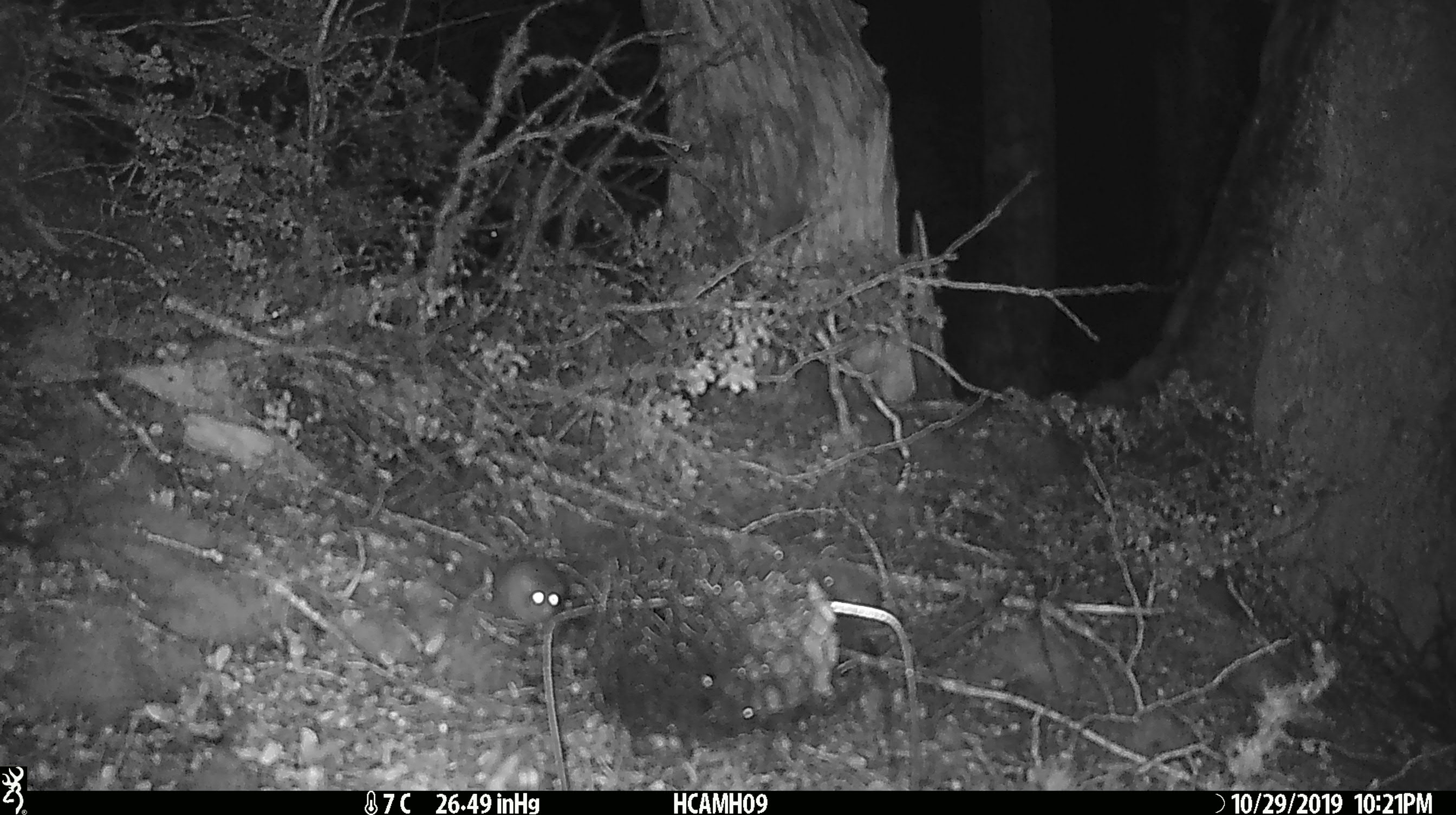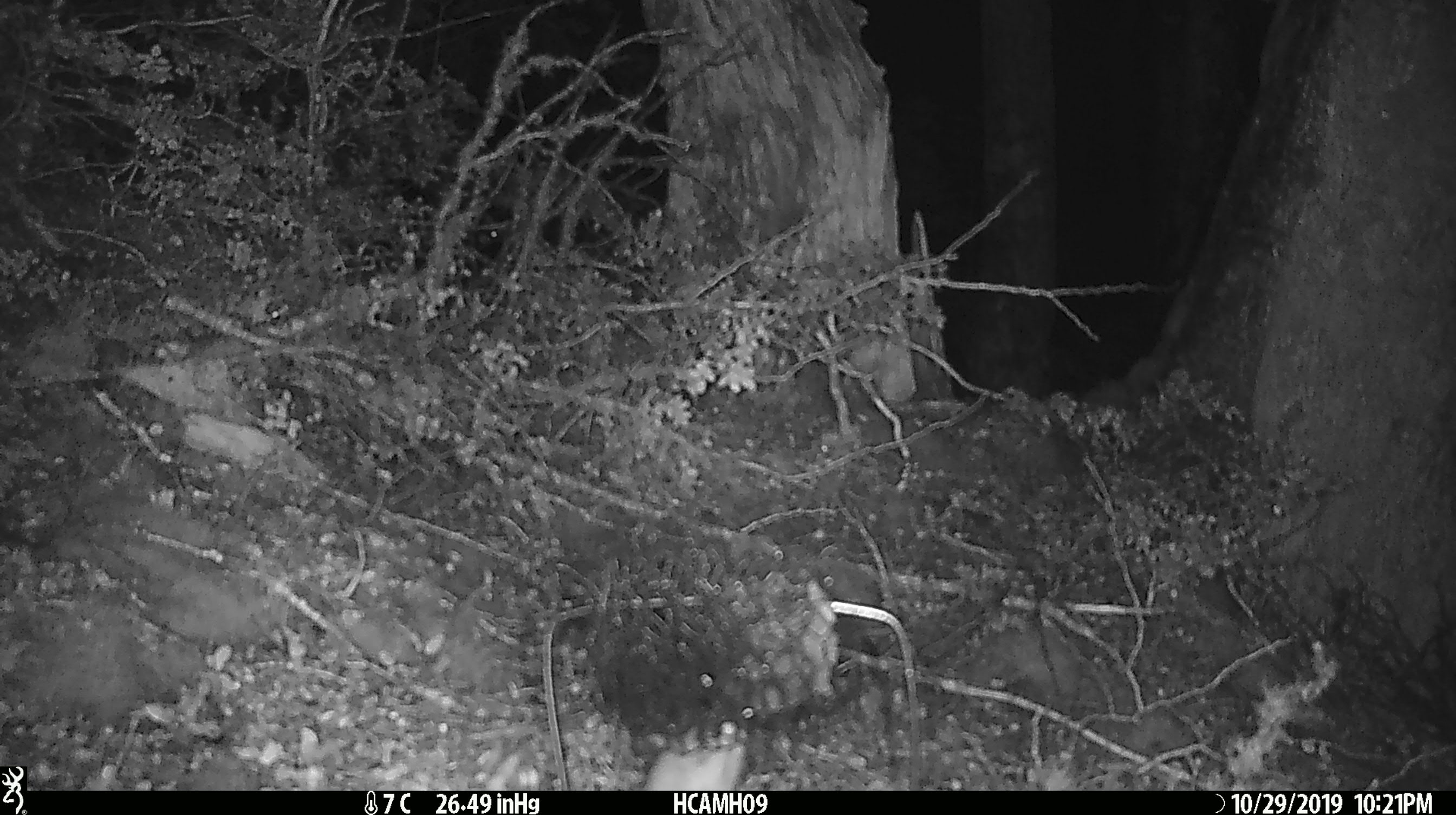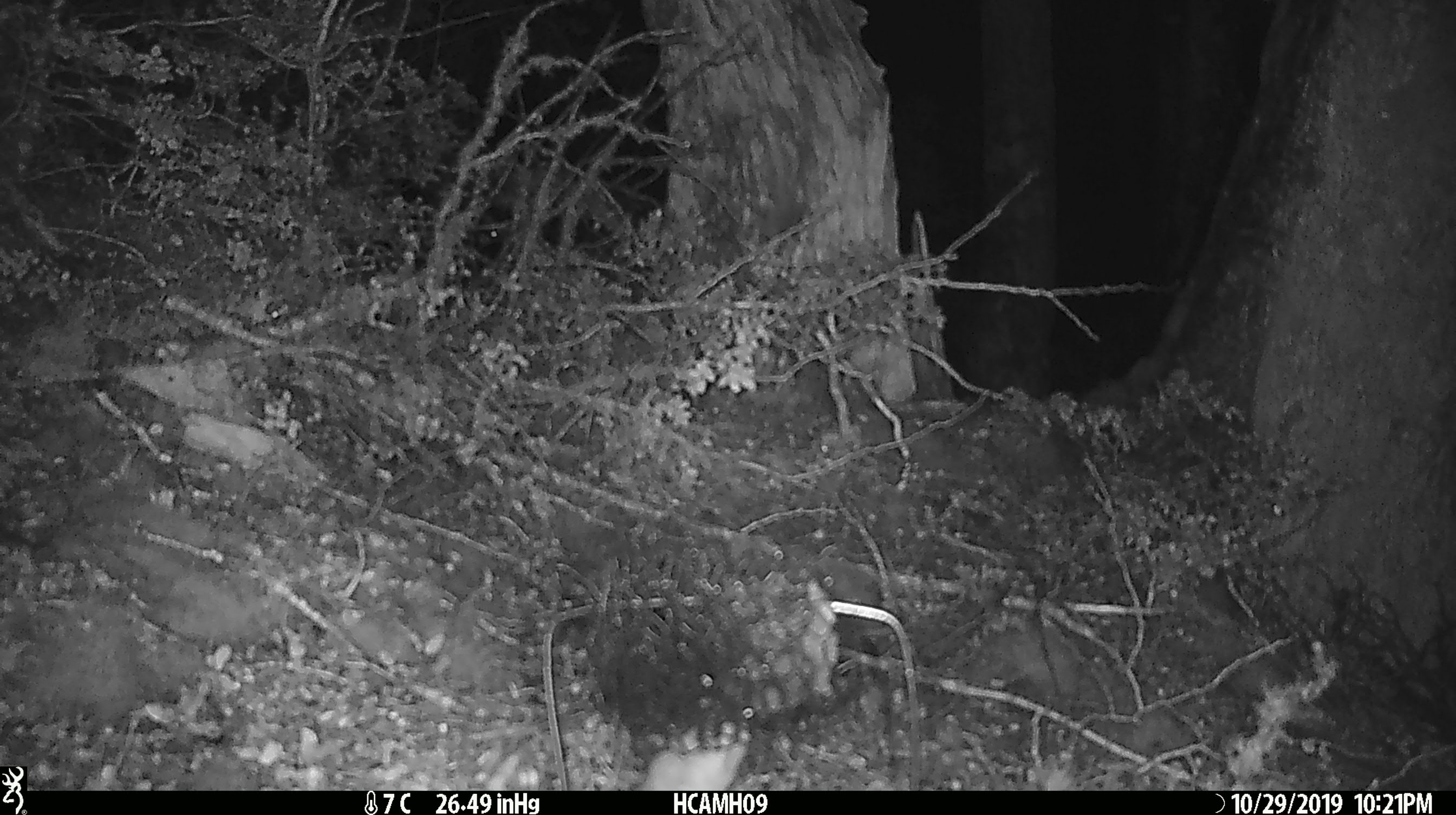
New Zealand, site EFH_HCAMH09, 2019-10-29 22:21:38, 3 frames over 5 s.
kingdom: Animalia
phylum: Chordata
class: Mammalia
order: Rodentia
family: Muridae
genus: Mus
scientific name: Mus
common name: mouse